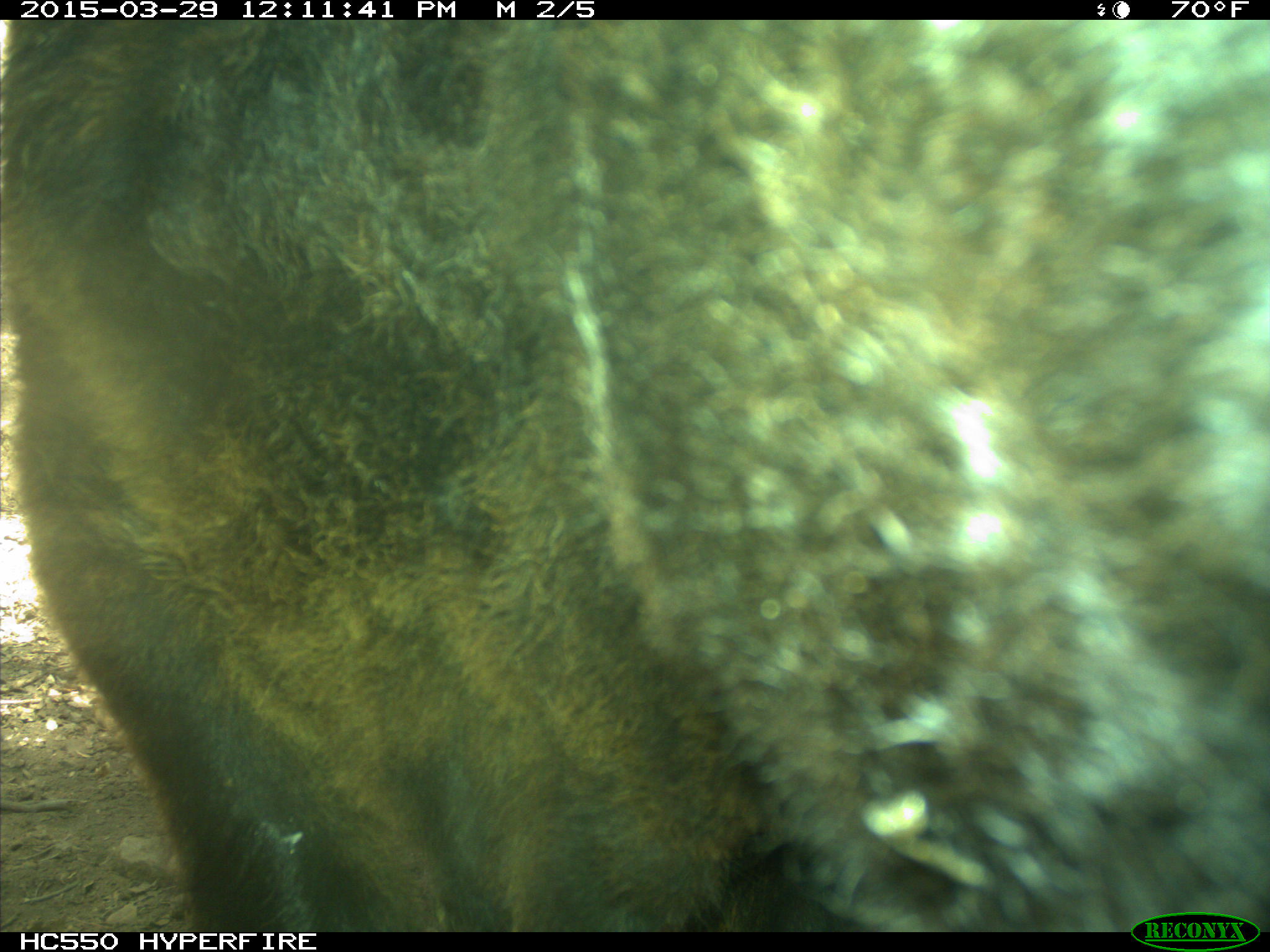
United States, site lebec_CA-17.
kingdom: Animalia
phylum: Chordata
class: Mammalia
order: Artiodactyla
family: Bovidae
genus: Bos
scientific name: Bos taurus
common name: domestic cow